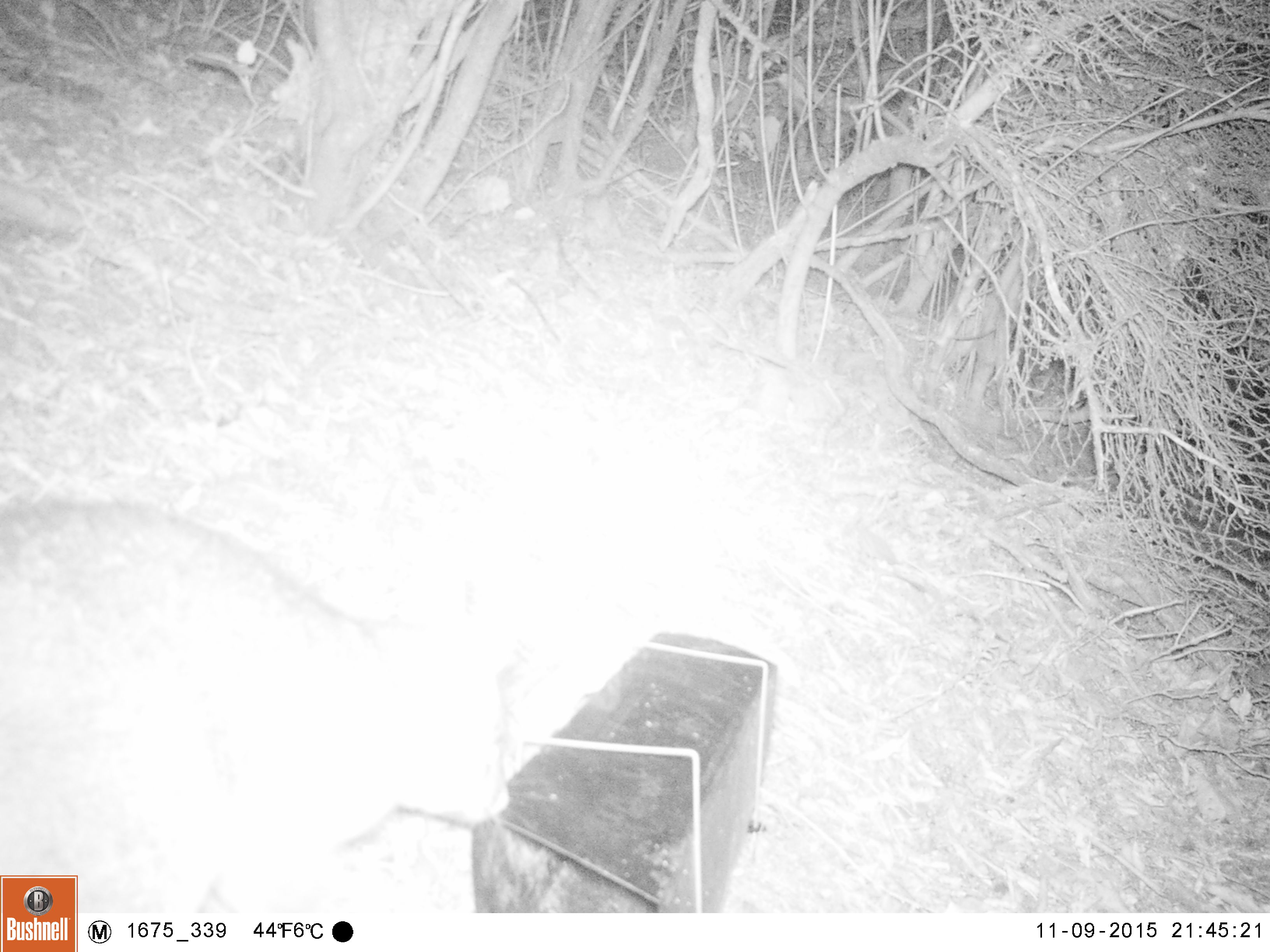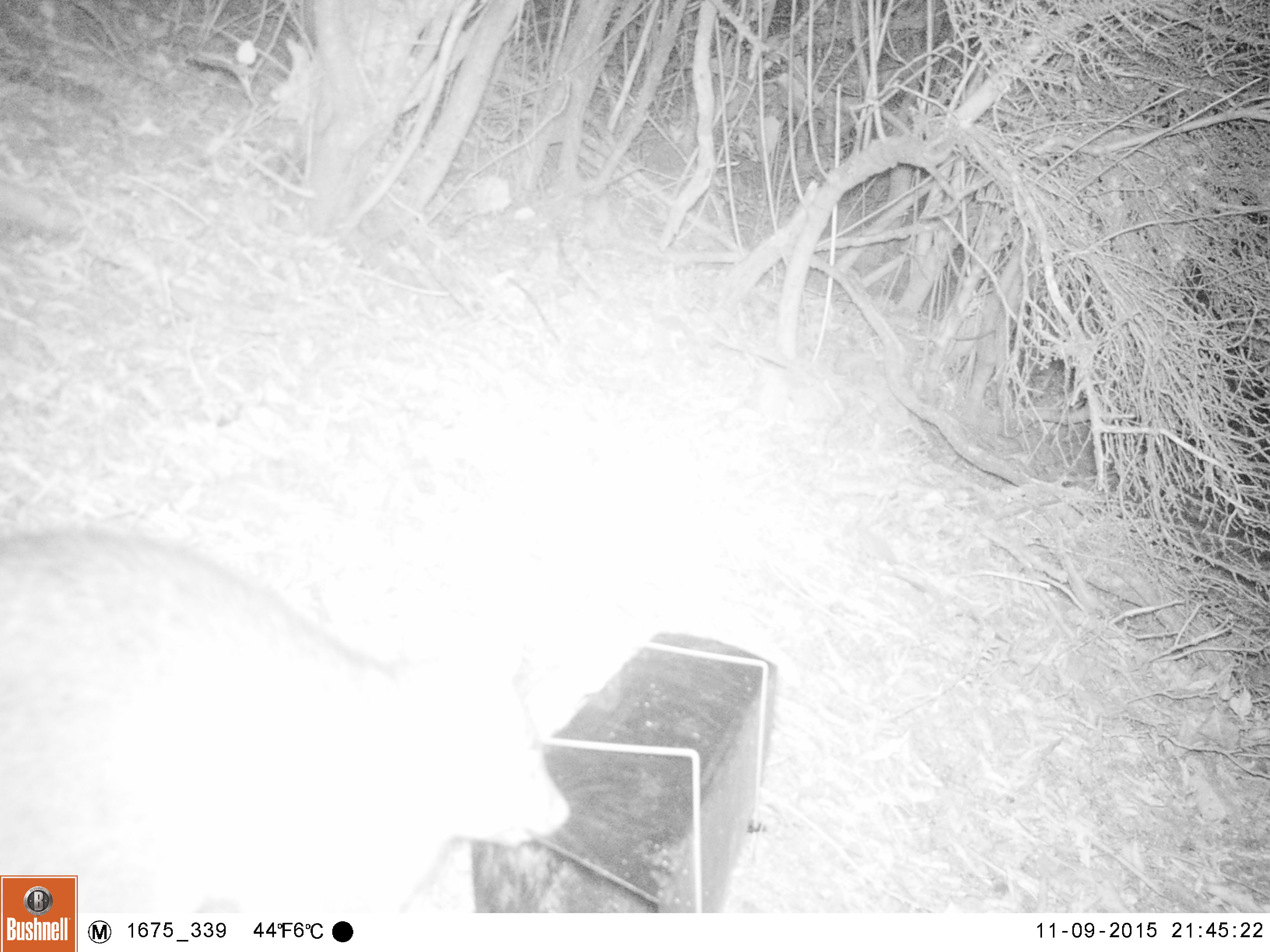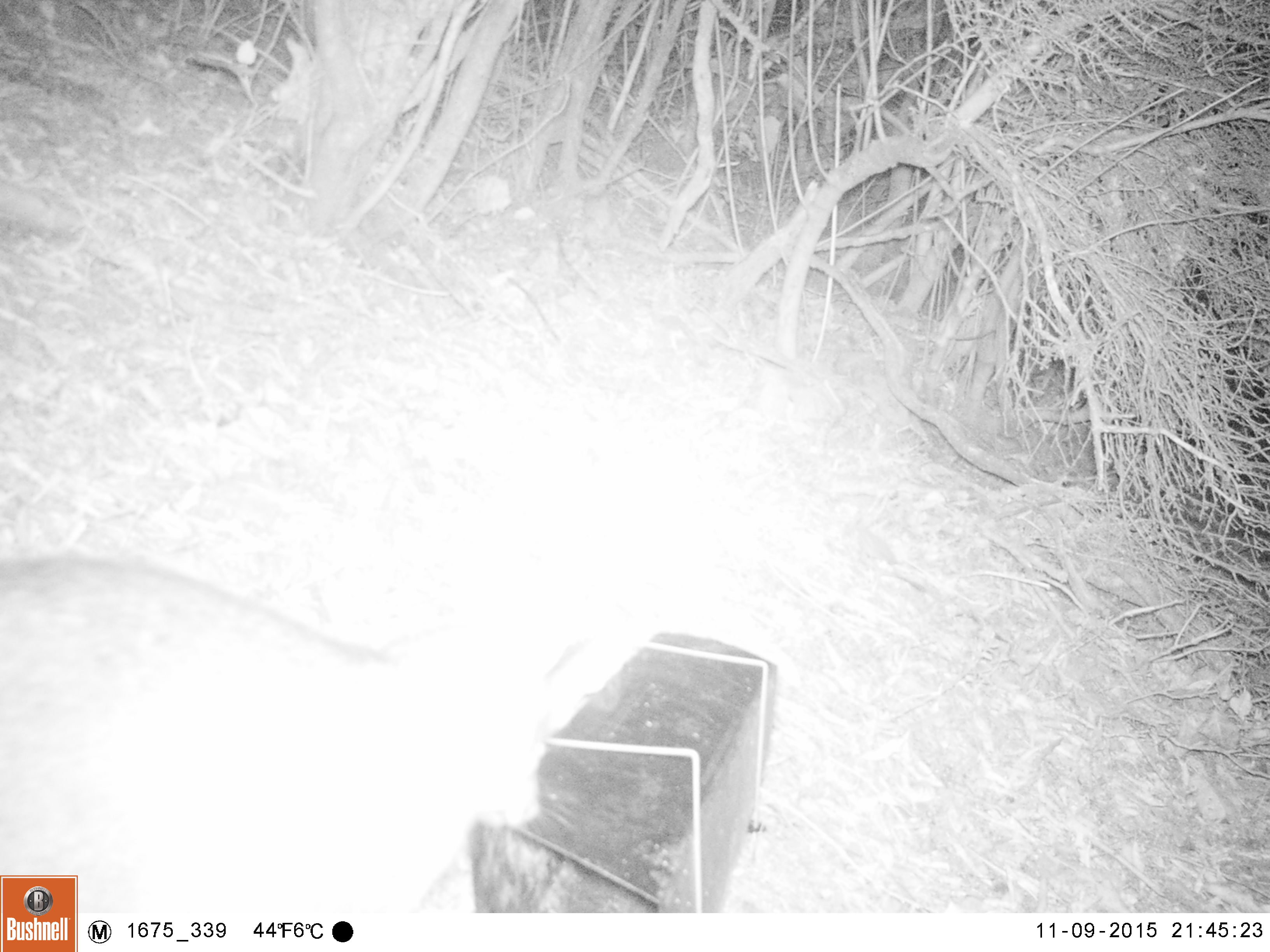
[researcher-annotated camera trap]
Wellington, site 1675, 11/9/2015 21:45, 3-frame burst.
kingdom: Animalia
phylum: Chordata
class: Mammalia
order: Didelphimorphia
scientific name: Didelphimorphia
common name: possum